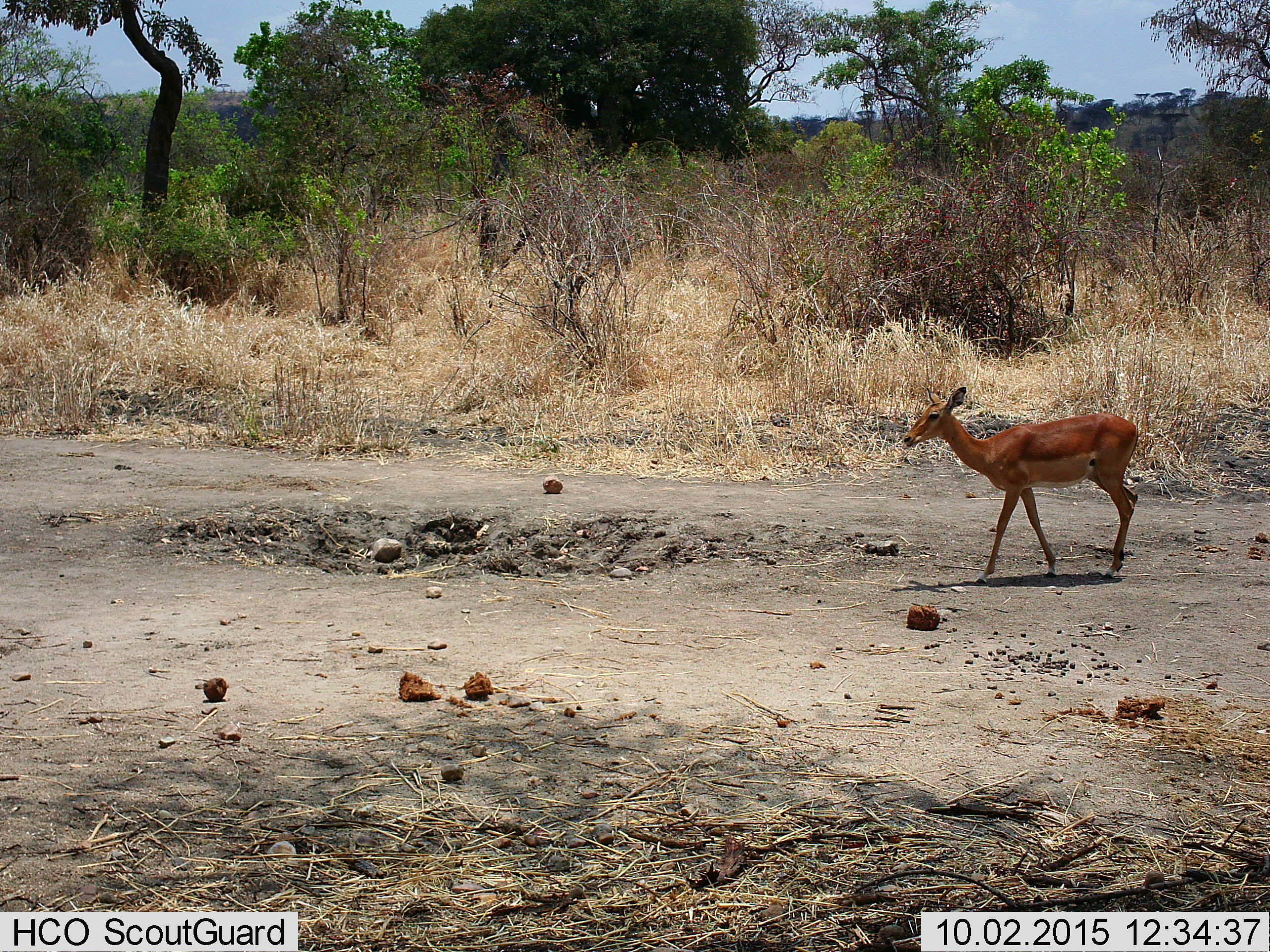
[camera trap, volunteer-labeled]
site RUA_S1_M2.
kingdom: Animalia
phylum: Chordata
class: Mammalia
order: Artiodactyla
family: Bovidae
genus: Aepyceros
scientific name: Aepyceros melampus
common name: impala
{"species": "impala (Aepyceros melampus)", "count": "1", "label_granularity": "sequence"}